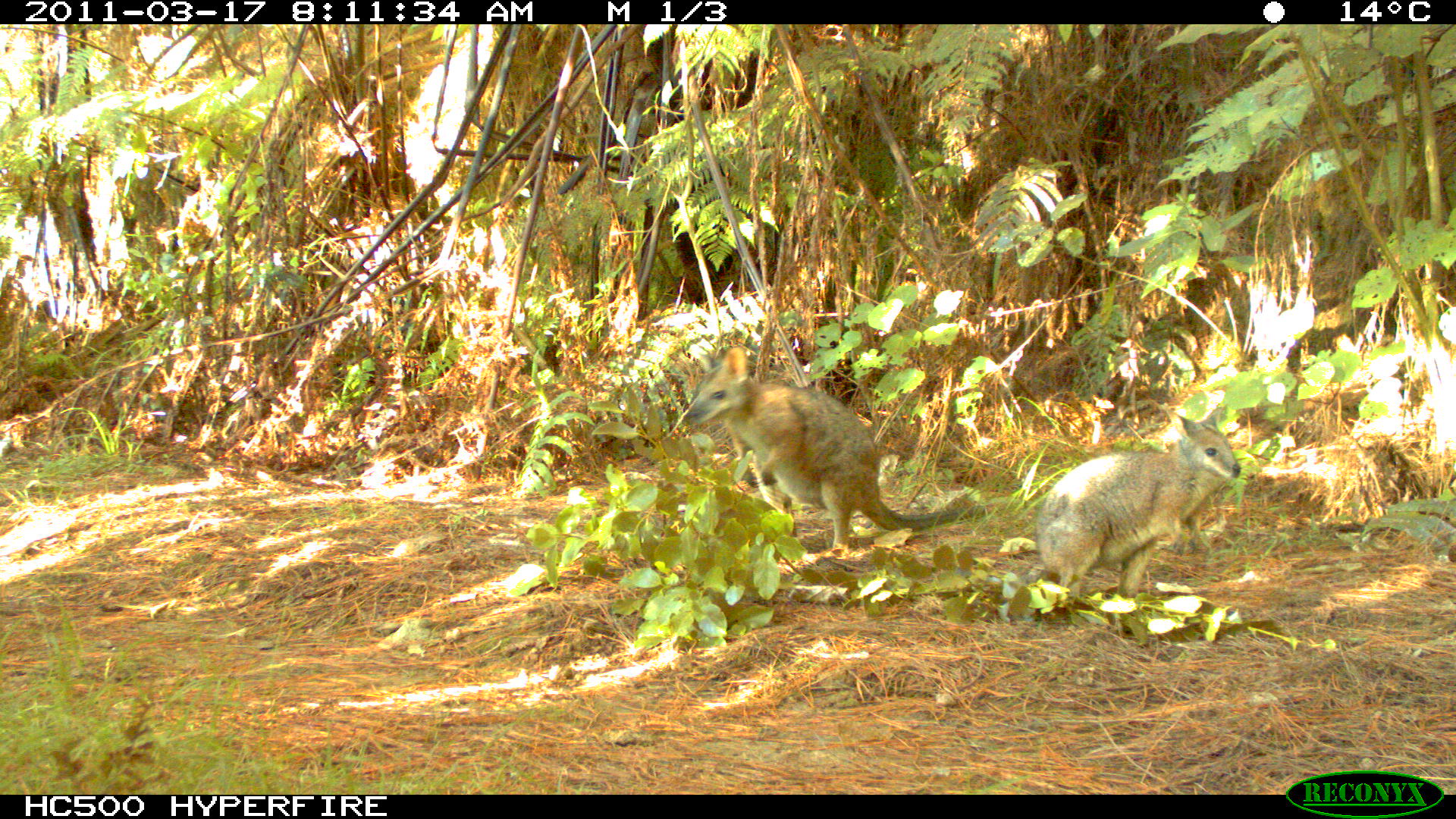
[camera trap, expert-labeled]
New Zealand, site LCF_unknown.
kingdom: Animalia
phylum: Chordata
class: Mammalia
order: Diprotodontia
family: Macropodidae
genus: Notamacropus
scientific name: Notamacropus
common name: wallaby